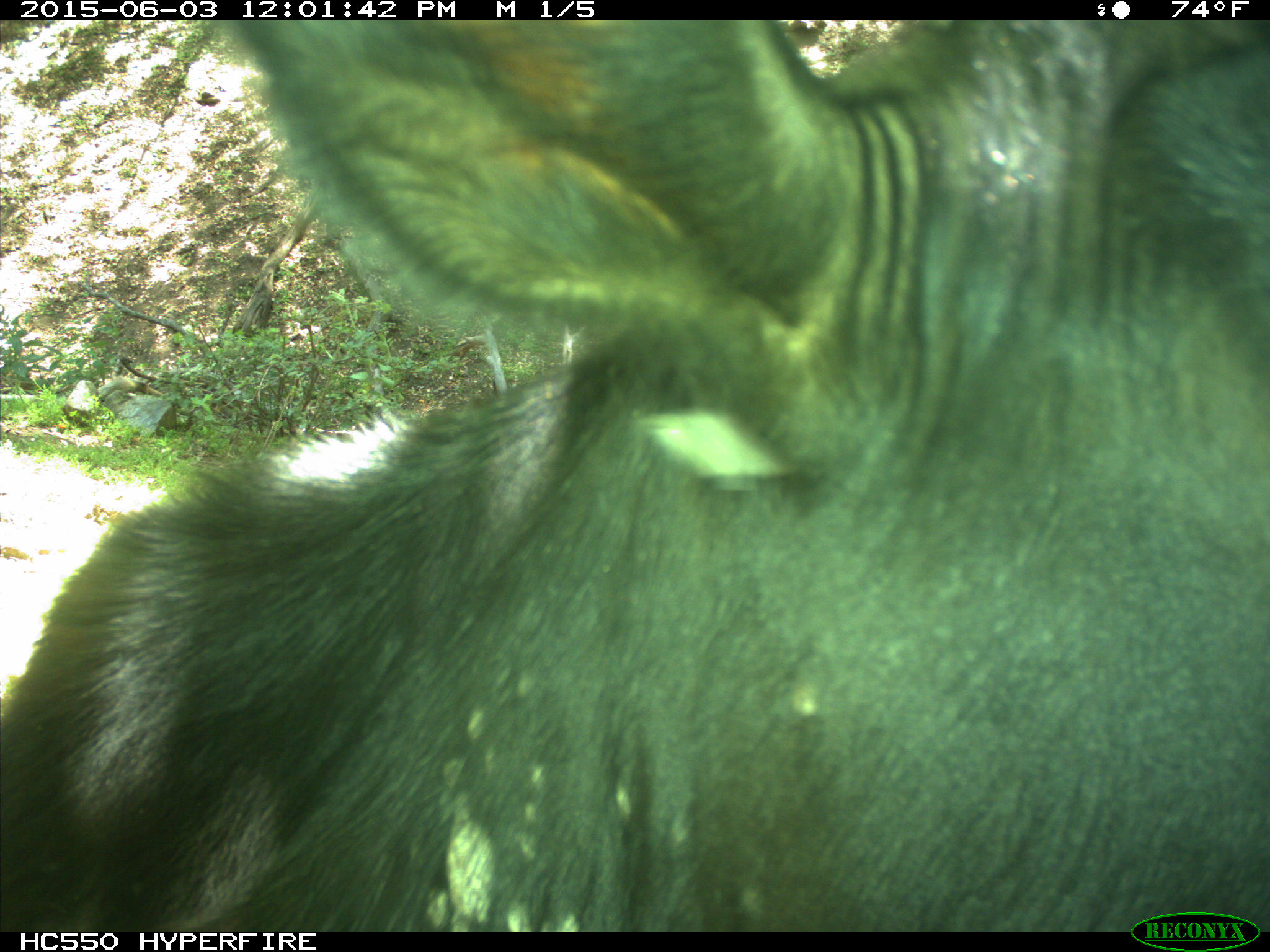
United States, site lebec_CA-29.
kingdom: Animalia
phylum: Chordata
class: Mammalia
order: Artiodactyla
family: Bovidae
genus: Bos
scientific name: Bos taurus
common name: domestic cow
Bos taurus (domestic cow).